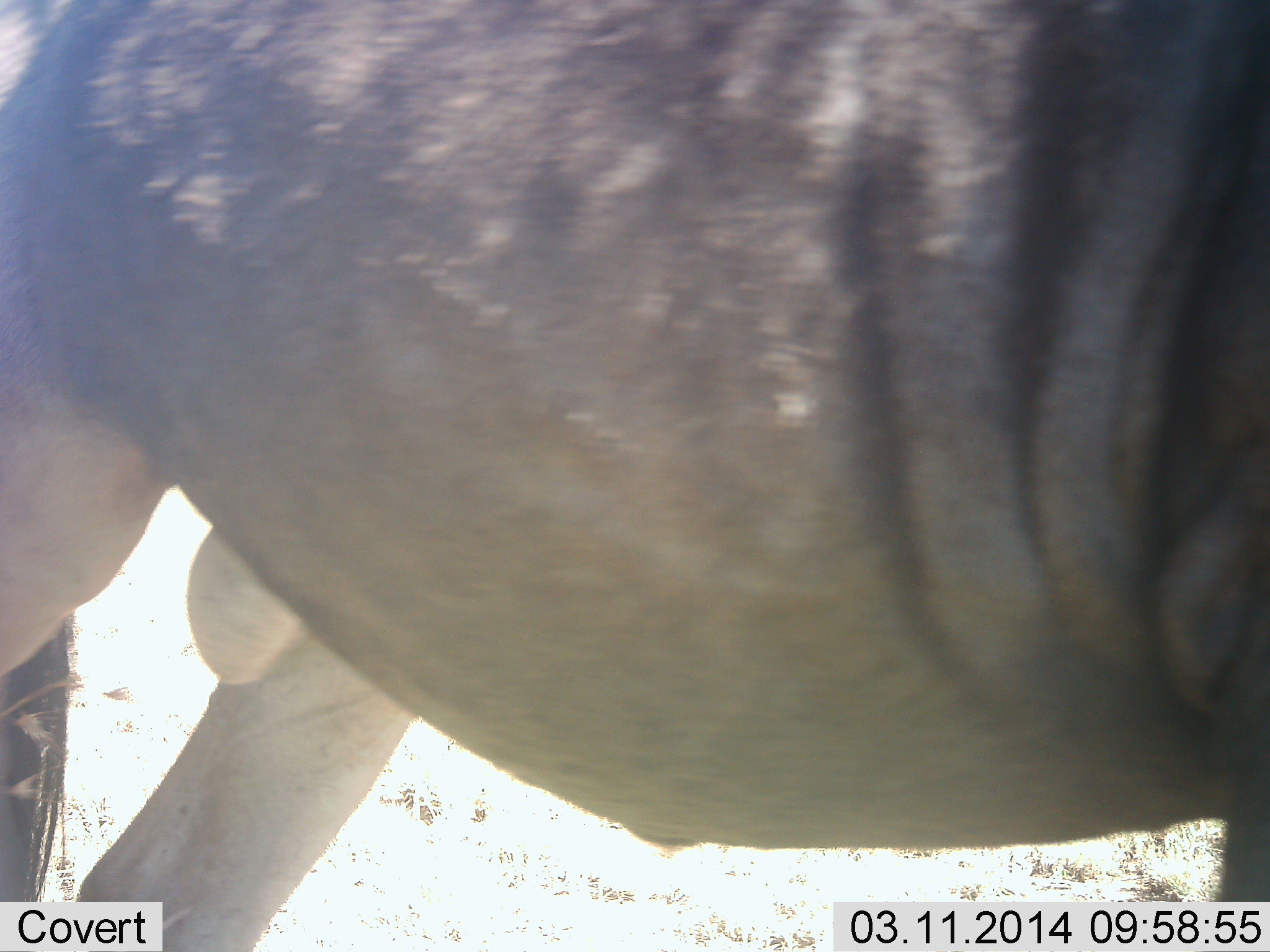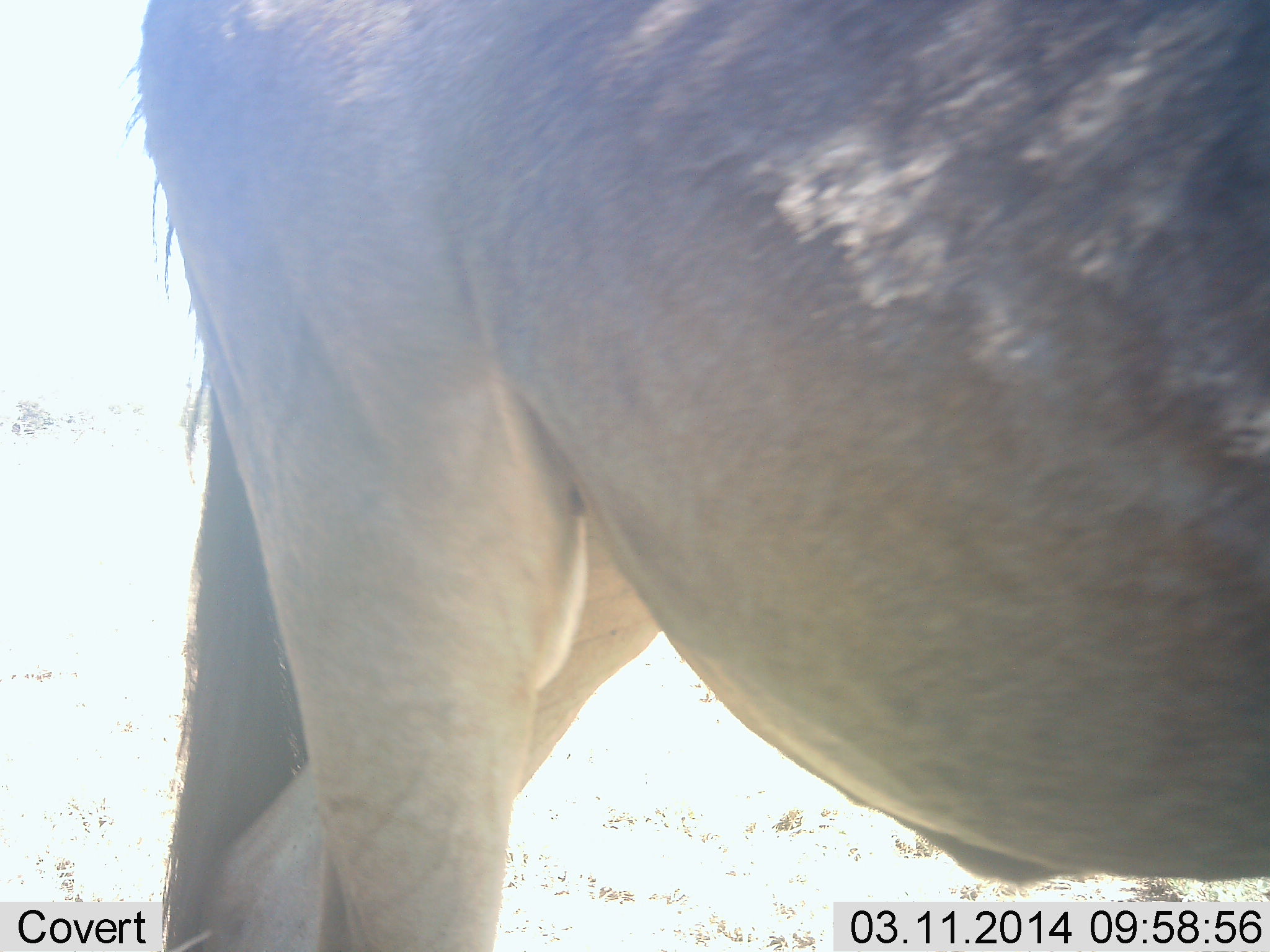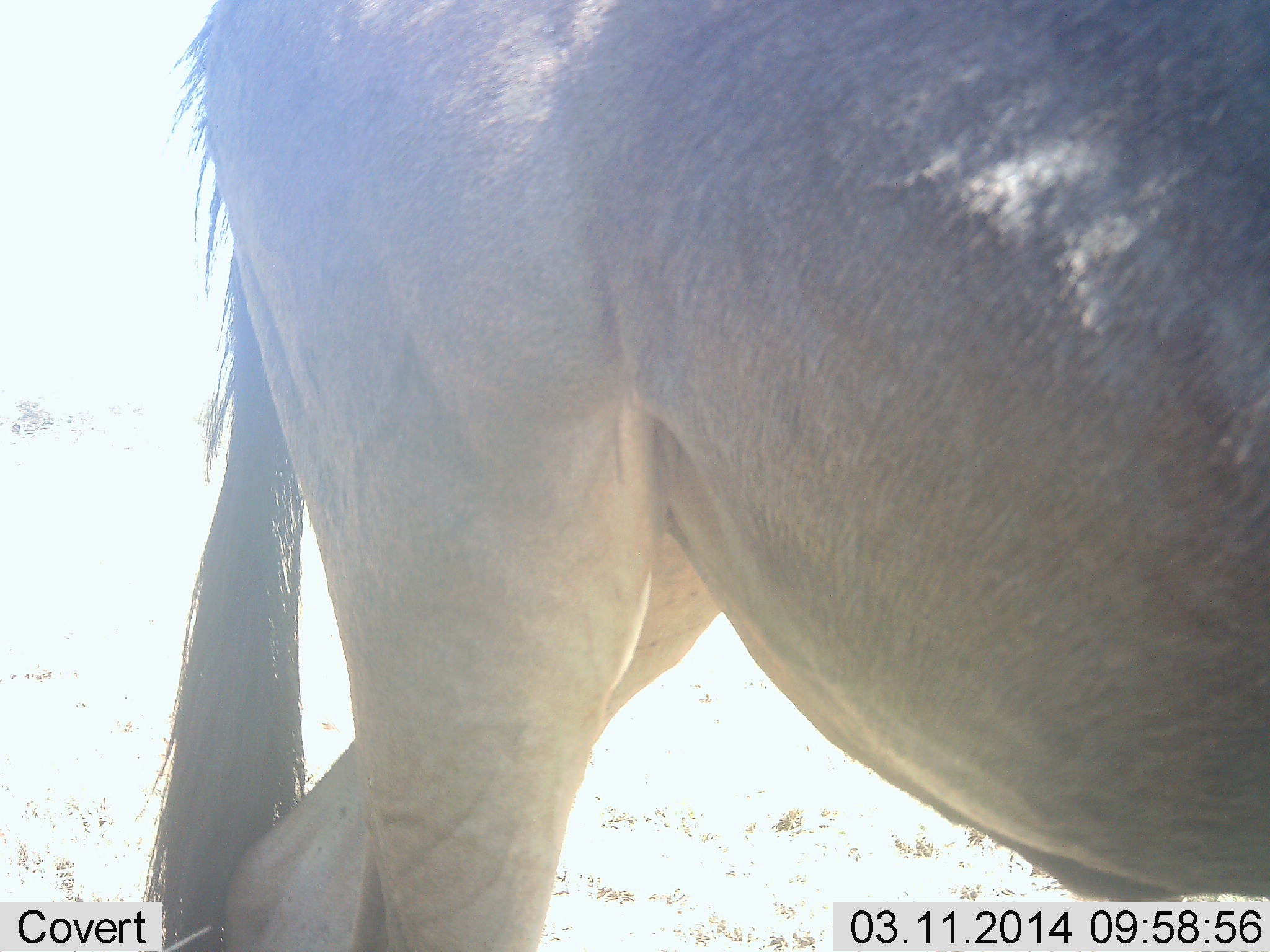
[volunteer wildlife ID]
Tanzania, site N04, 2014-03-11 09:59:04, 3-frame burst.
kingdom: Animalia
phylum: Chordata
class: Mammalia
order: Artiodactyla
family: Bovidae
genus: Connochaetes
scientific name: Connochaetes taurinus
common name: blue wildebeest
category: wildebeest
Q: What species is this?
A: Wildebeest (blue wildebeest) (Connochaetes taurinus).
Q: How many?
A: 1.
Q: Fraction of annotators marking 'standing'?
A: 24%.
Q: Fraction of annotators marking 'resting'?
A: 0%.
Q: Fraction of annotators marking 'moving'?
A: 78%.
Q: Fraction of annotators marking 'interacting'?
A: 2%.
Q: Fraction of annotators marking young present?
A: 0%.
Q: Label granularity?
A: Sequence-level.